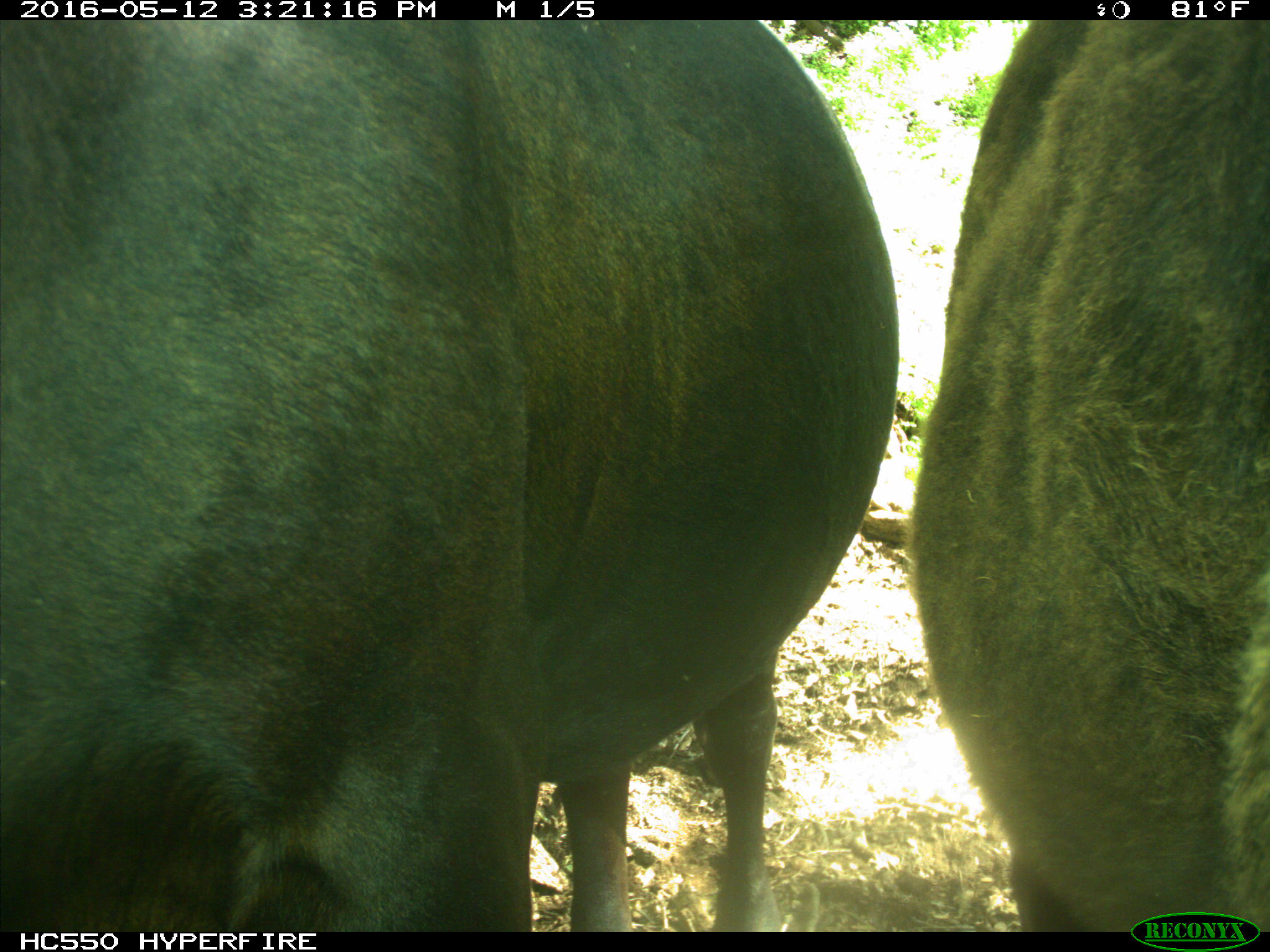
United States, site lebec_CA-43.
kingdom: Animalia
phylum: Chordata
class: Mammalia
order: Artiodactyla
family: Bovidae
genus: Bos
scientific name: Bos taurus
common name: domestic cow